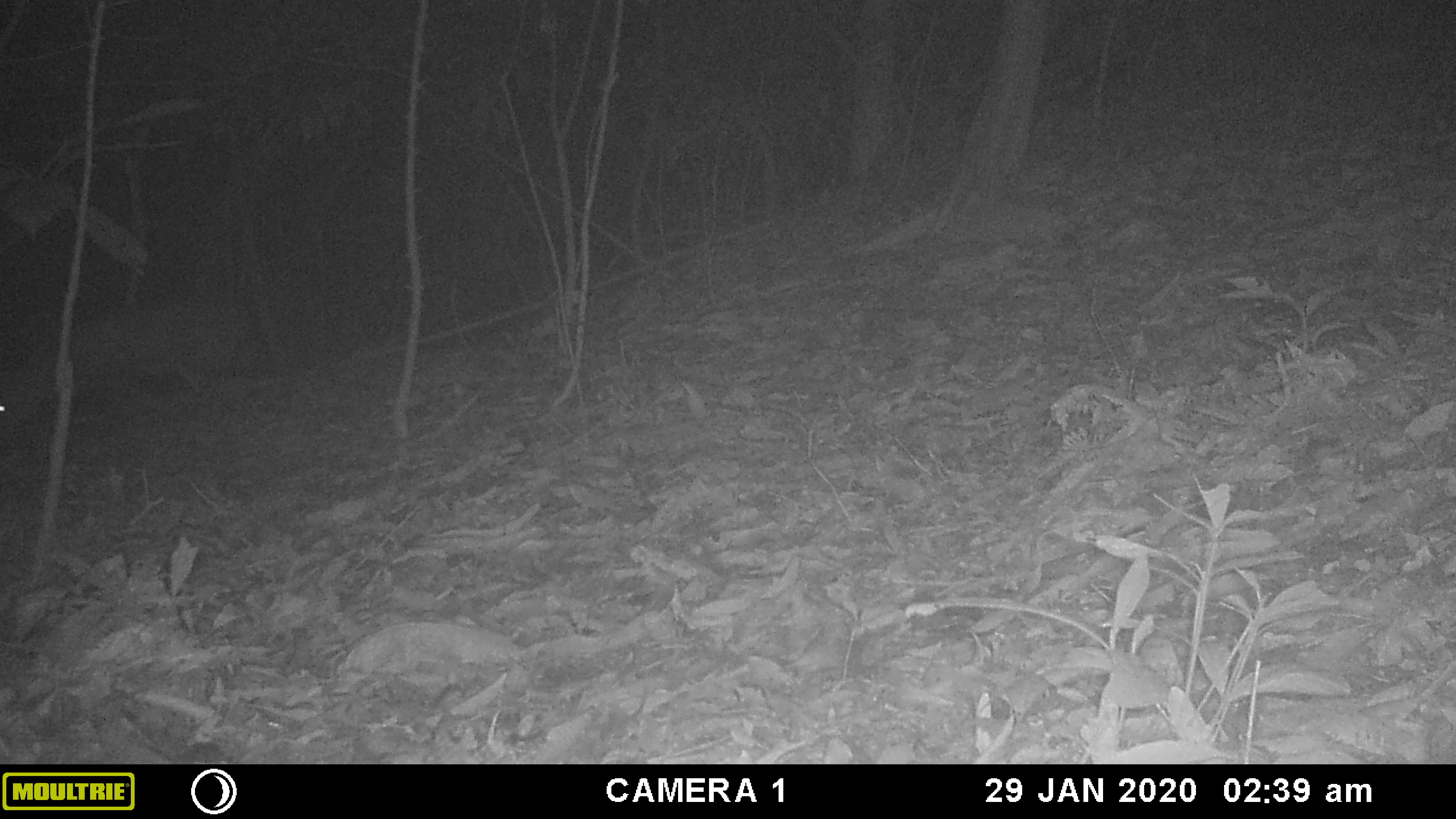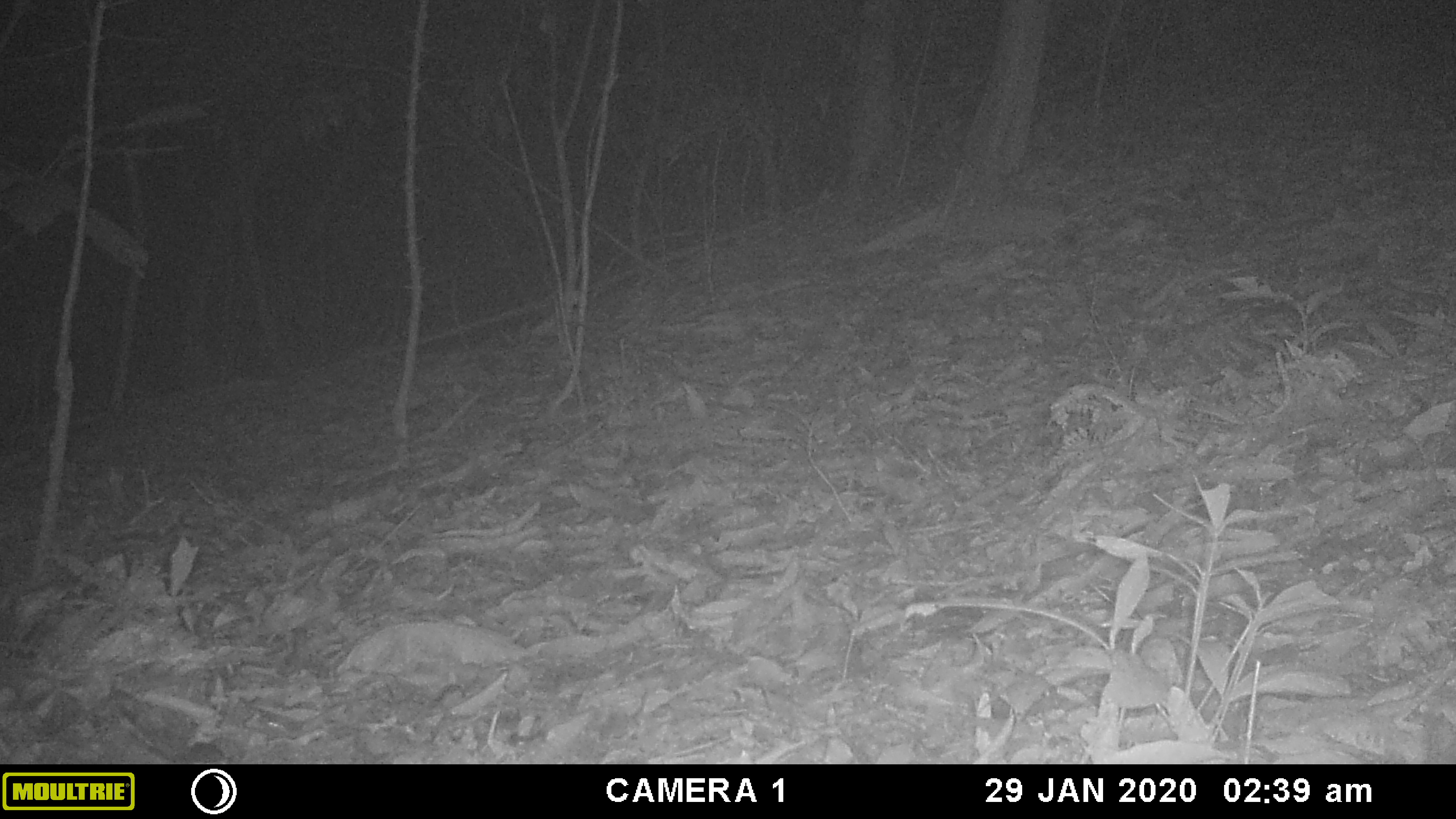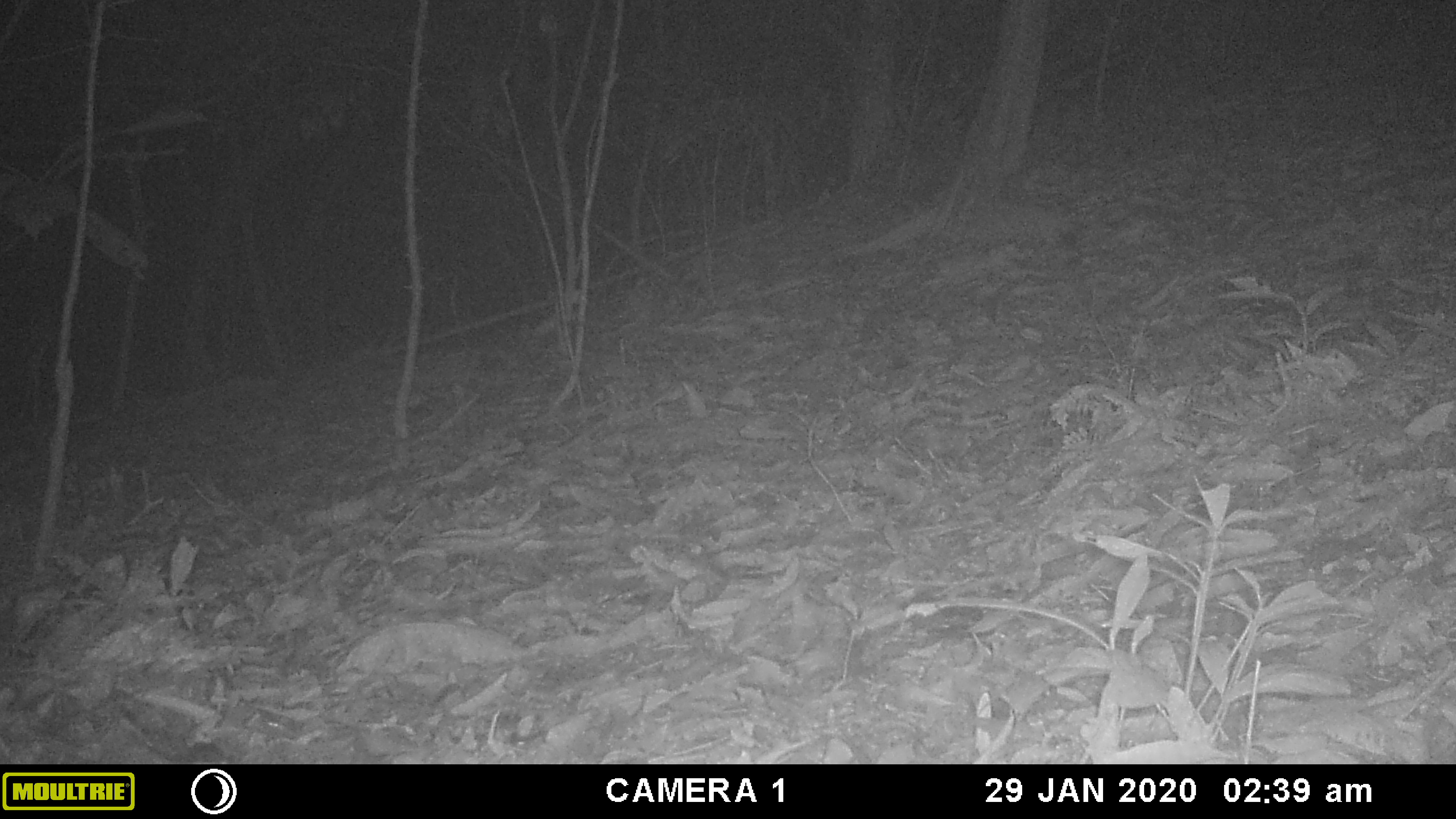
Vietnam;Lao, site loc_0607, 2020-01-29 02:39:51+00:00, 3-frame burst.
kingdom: Animalia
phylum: Chordata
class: Mammalia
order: Artiodactyla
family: Cervidae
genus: Muntiacus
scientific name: Muntiacus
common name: muntjacs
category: unidentified muntjac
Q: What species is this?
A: Unidentified muntjac (muntjacs) (Muntiacus).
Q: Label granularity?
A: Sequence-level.